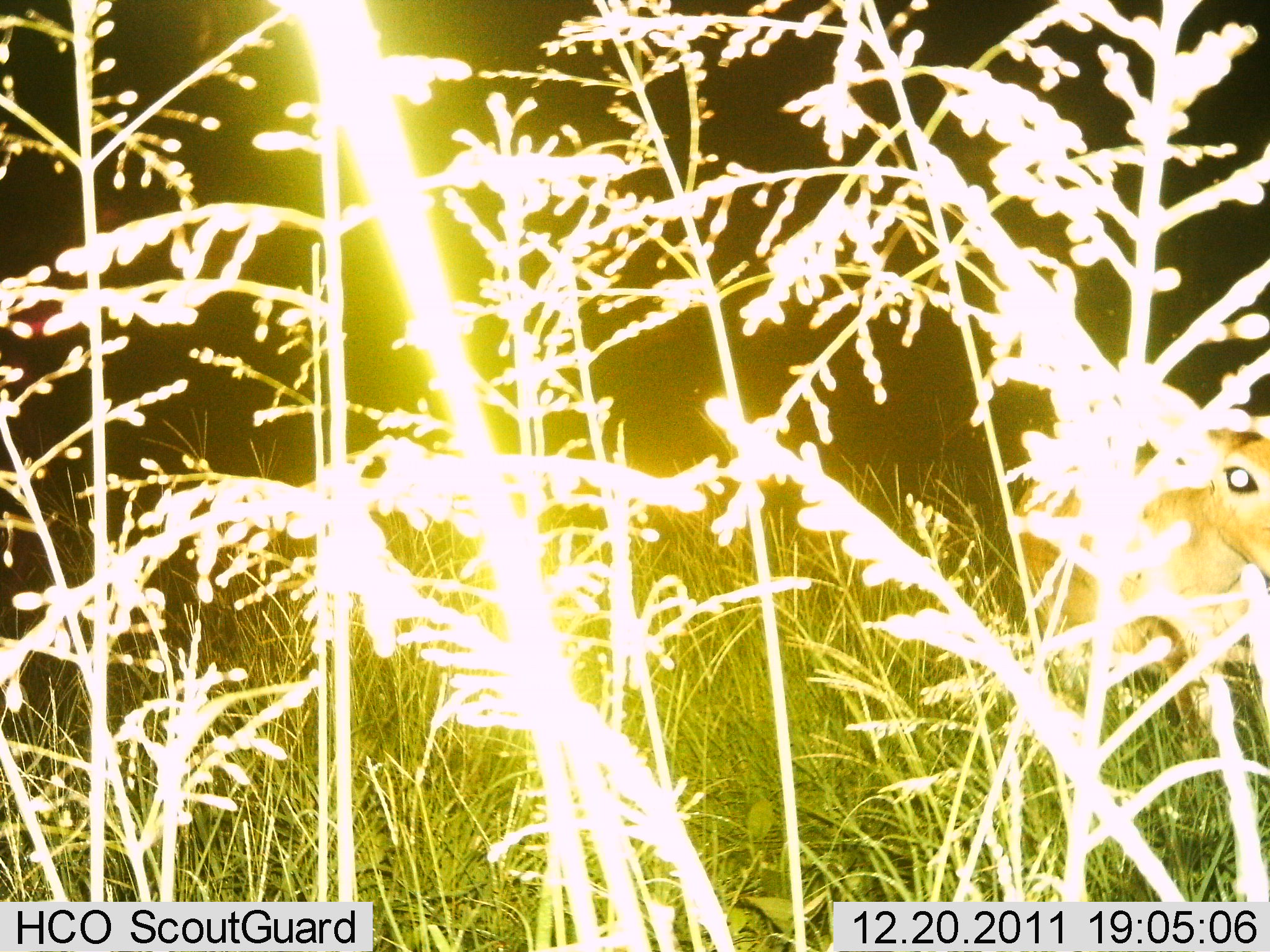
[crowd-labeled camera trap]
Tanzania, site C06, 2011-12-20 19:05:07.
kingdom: Animalia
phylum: Chordata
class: Mammalia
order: Artiodactyla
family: Bovidae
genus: Redunca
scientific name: Redunca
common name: reedbuck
Reedbuck (Redunca), count 1. Behavior (volunteer vote fractions): standing 64%, resting 36%, moving 0%, interacting 0%. Young present (vote fraction): 0%. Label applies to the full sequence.